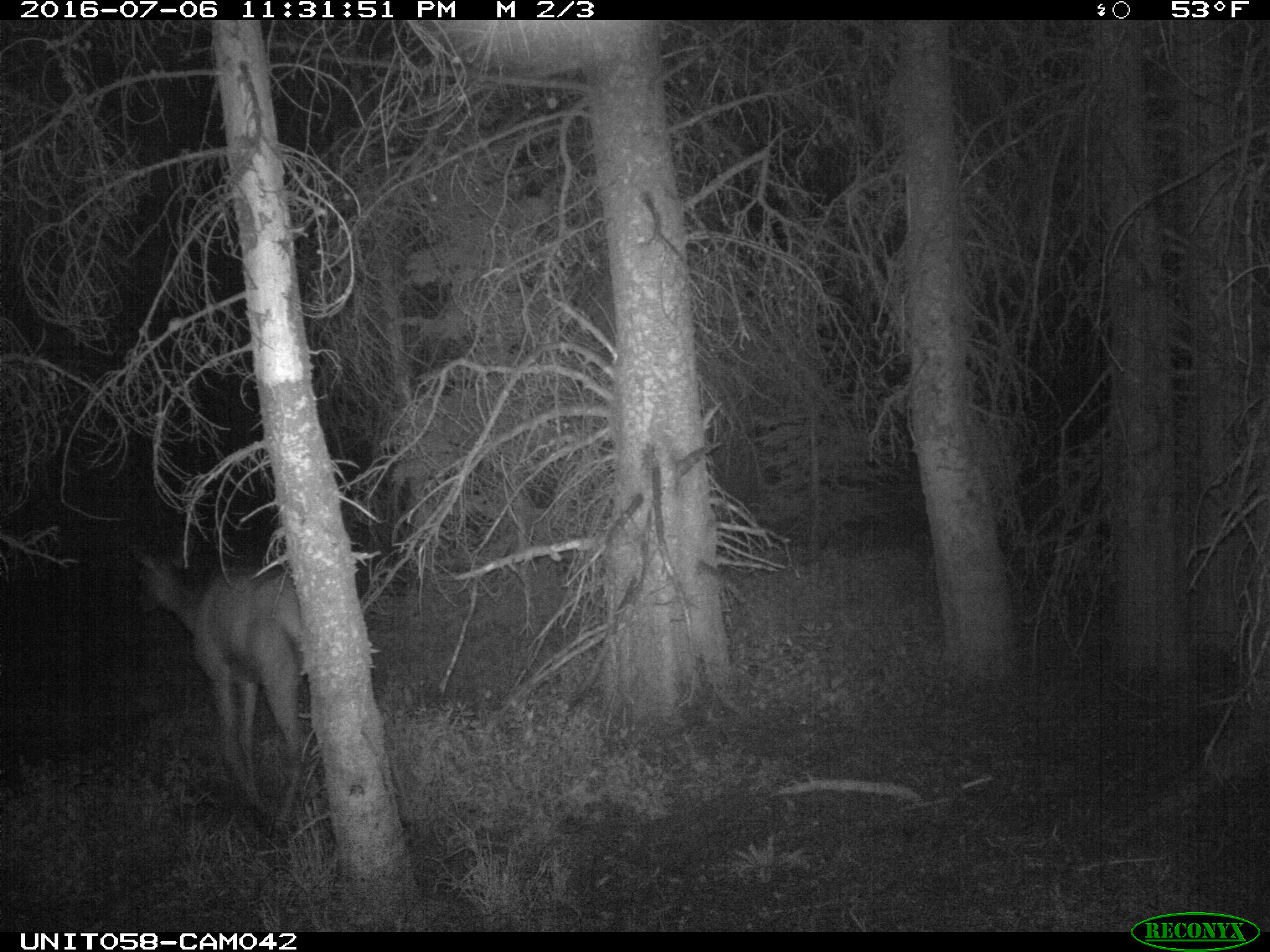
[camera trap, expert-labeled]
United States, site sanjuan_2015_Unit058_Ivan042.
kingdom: Animalia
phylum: Chordata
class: Mammalia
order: Artiodactyla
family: Cervidae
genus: Cervus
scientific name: Cervus elaphus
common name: red deer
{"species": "Cervus elaphus (red deer)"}